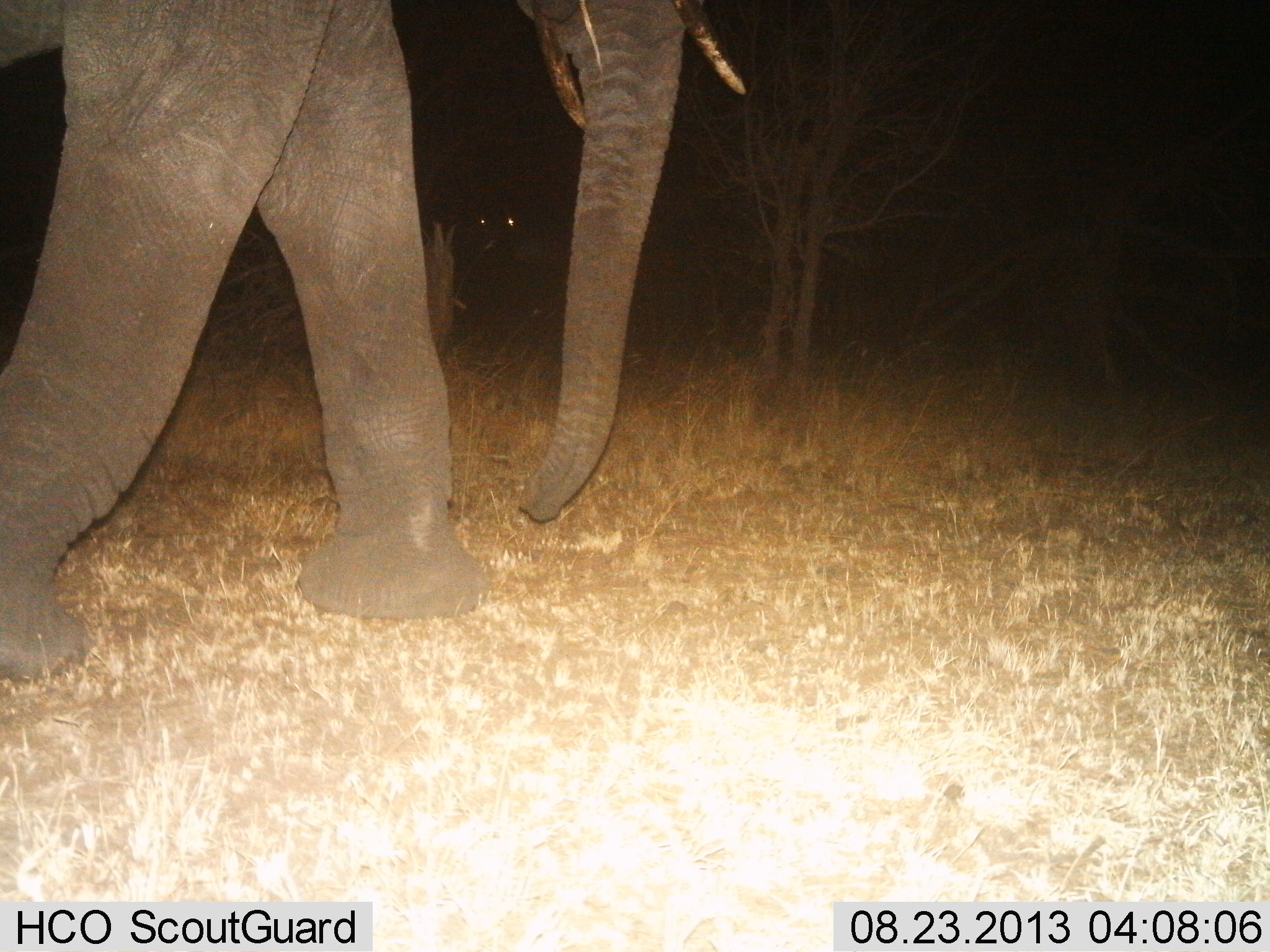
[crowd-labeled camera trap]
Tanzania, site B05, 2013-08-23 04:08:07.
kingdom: Animalia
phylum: Chordata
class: Mammalia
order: Proboscidea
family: Elephantidae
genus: Loxodonta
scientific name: Loxodonta africana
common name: african bush elephant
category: elephant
Elephant (african bush elephant) (Loxodonta africana), count 1. Behavior (volunteer vote fractions): standing 24%, resting 8%, moving 84%, interacting 4%. Young present (vote fraction): 0%. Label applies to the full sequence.